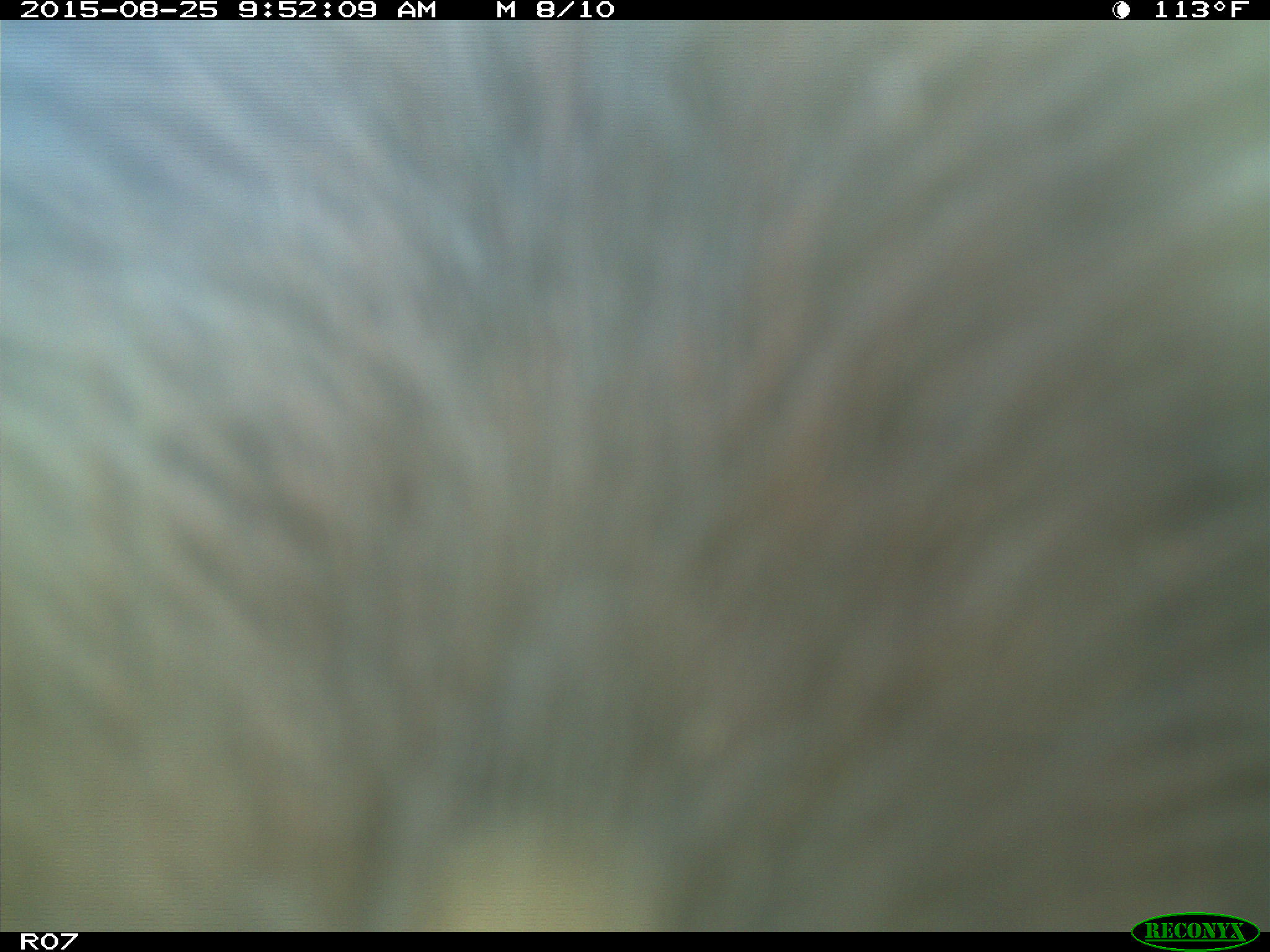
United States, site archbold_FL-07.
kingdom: Animalia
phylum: Chordata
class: Mammalia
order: Artiodactyla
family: Bovidae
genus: Bos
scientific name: Bos taurus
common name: domestic cow